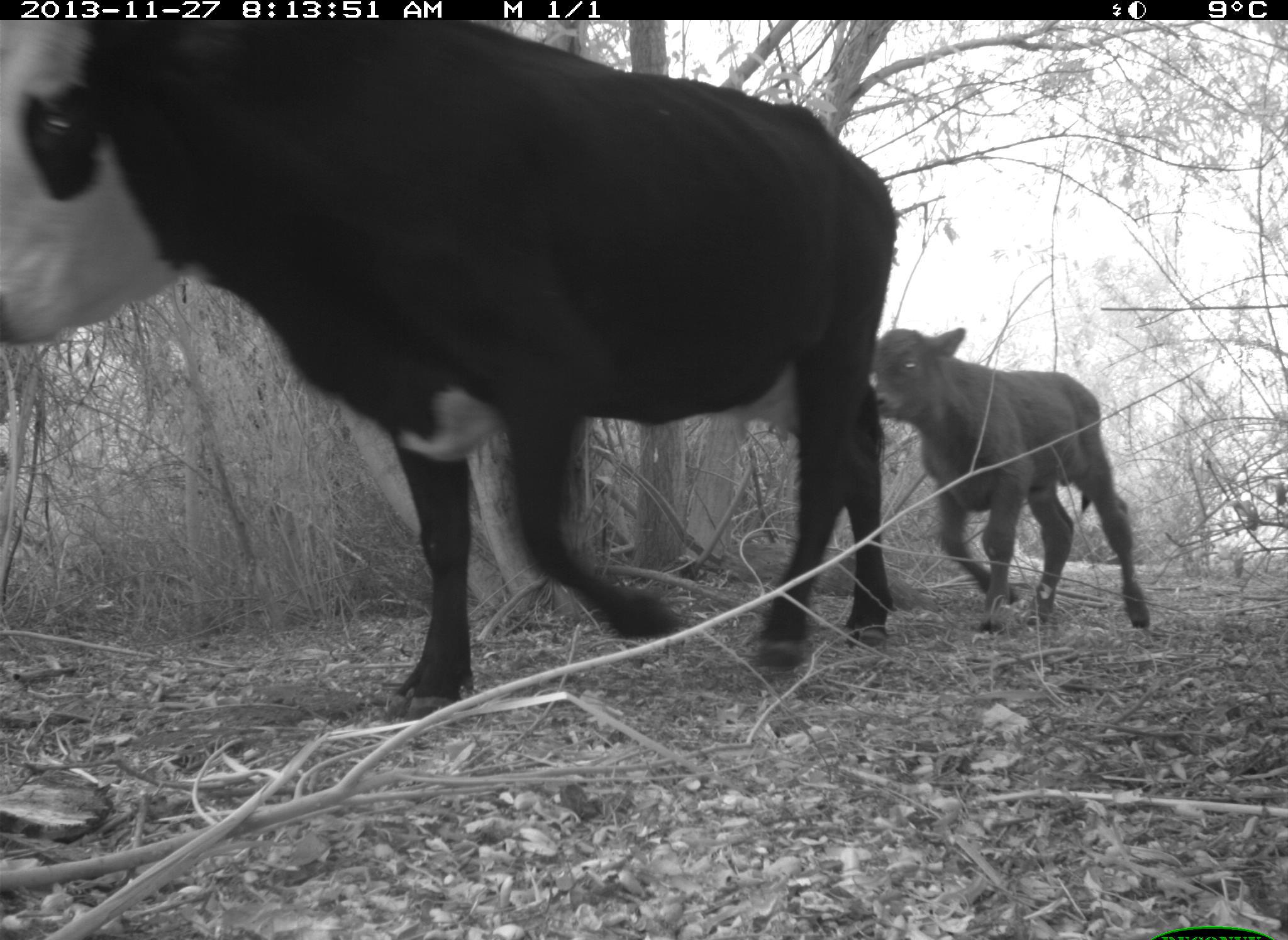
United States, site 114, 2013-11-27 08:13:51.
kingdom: Animalia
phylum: Chordata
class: Mammalia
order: Artiodactyla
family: Bovidae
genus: Bos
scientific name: Bos taurus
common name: cow